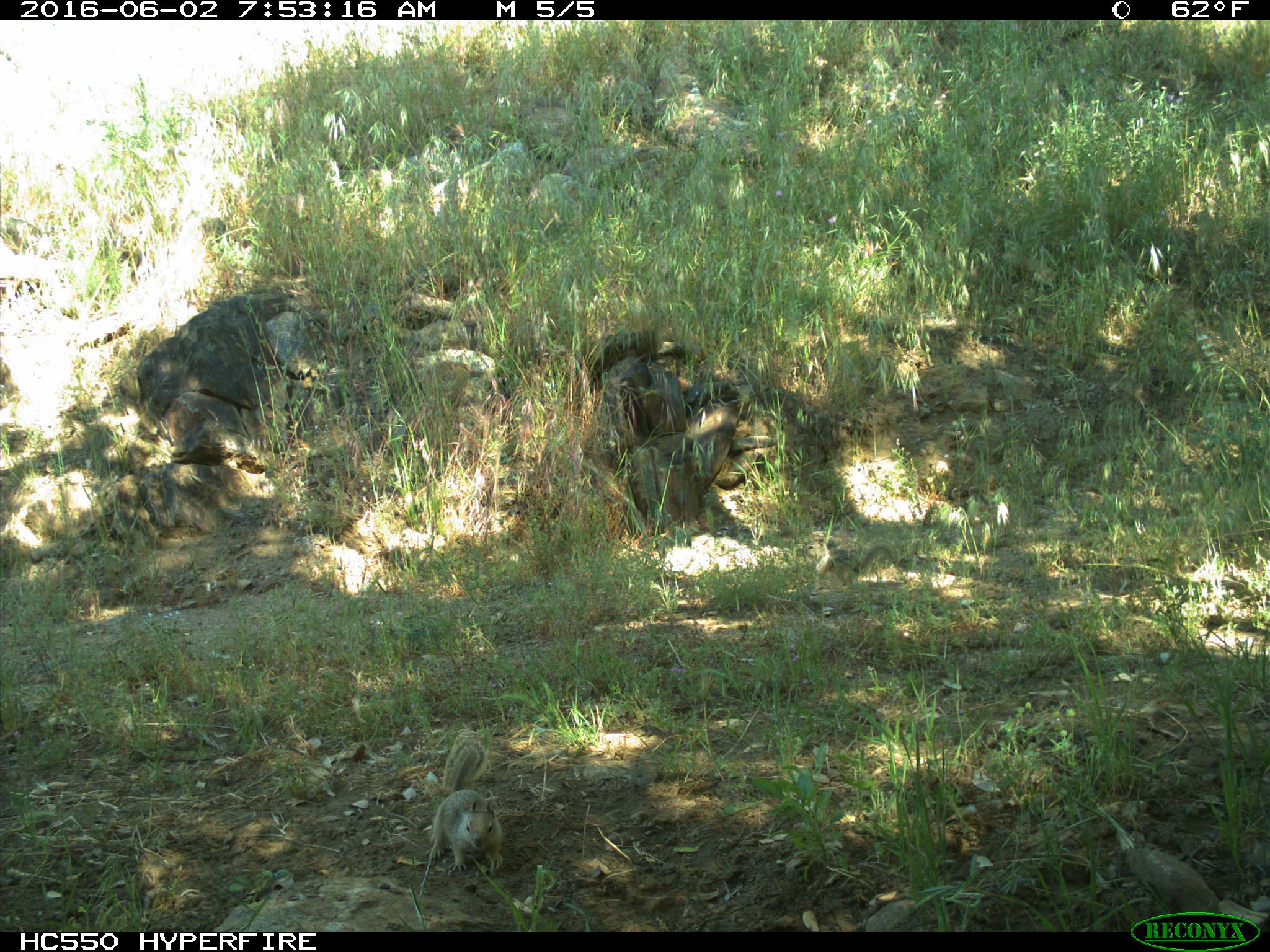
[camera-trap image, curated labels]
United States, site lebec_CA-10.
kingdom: Animalia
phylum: Chordata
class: Mammalia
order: Rodentia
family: Sciuridae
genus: Otospermophilus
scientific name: Otospermophilus beecheyi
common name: california ground squirrel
Otospermophilus beecheyi (california ground squirrel).